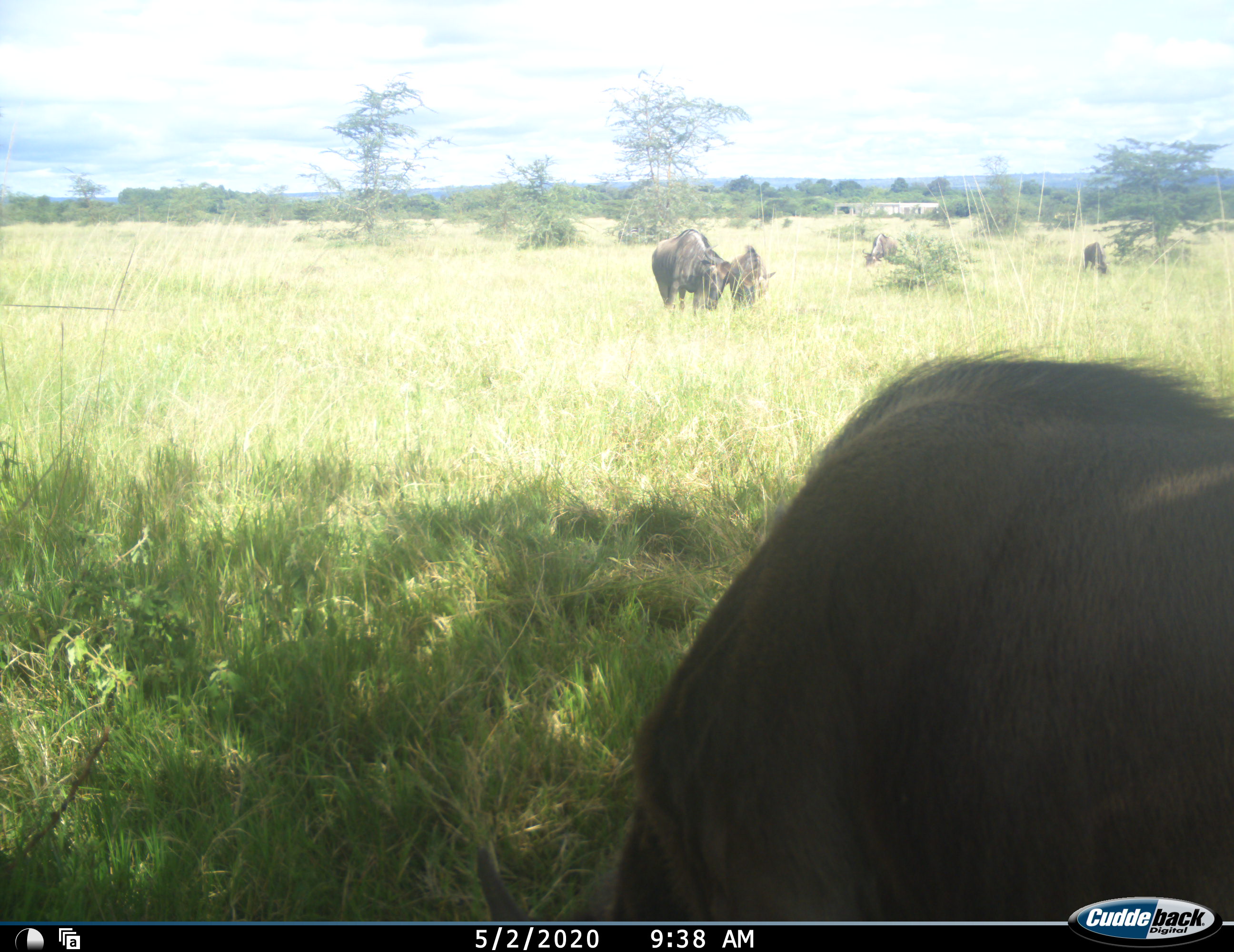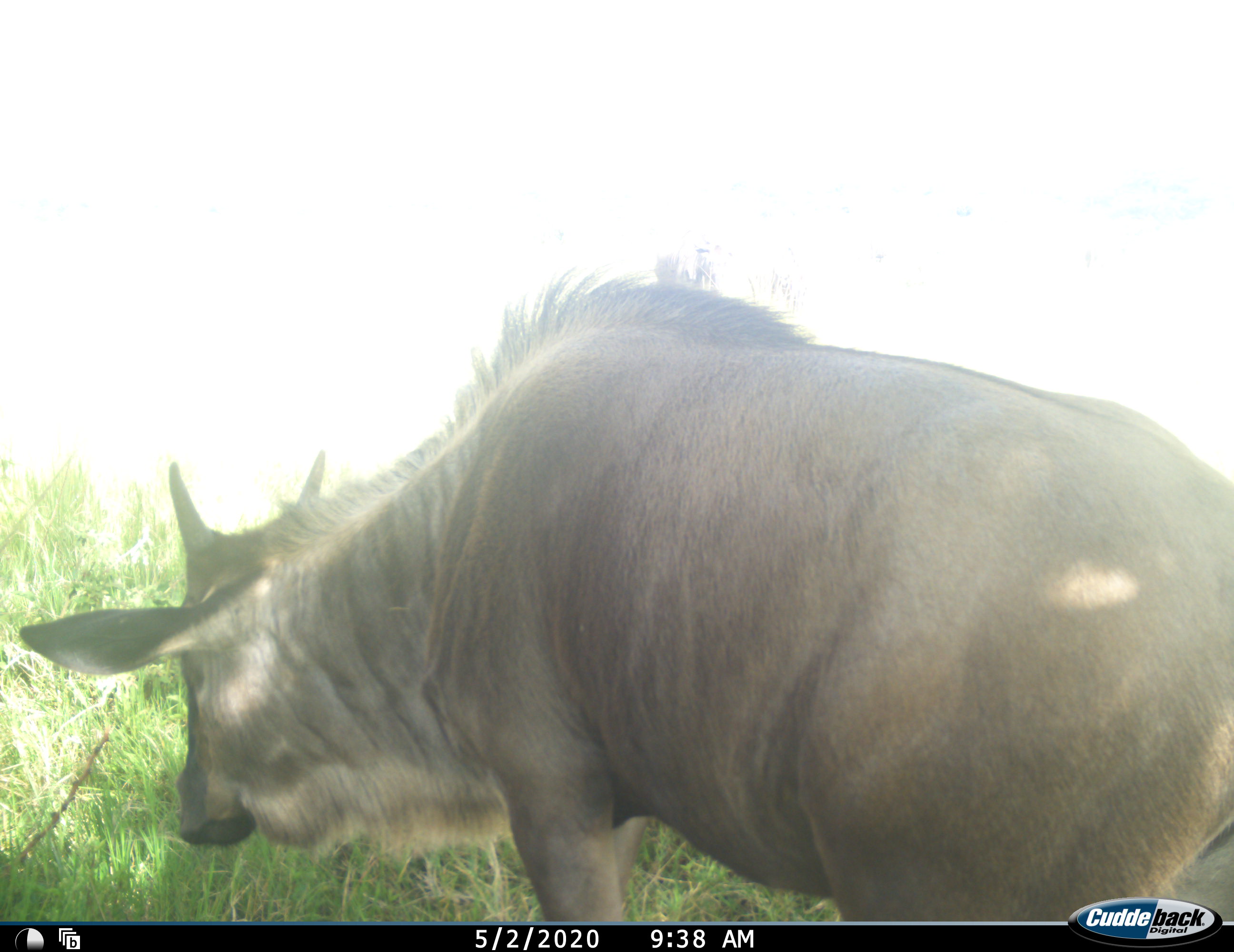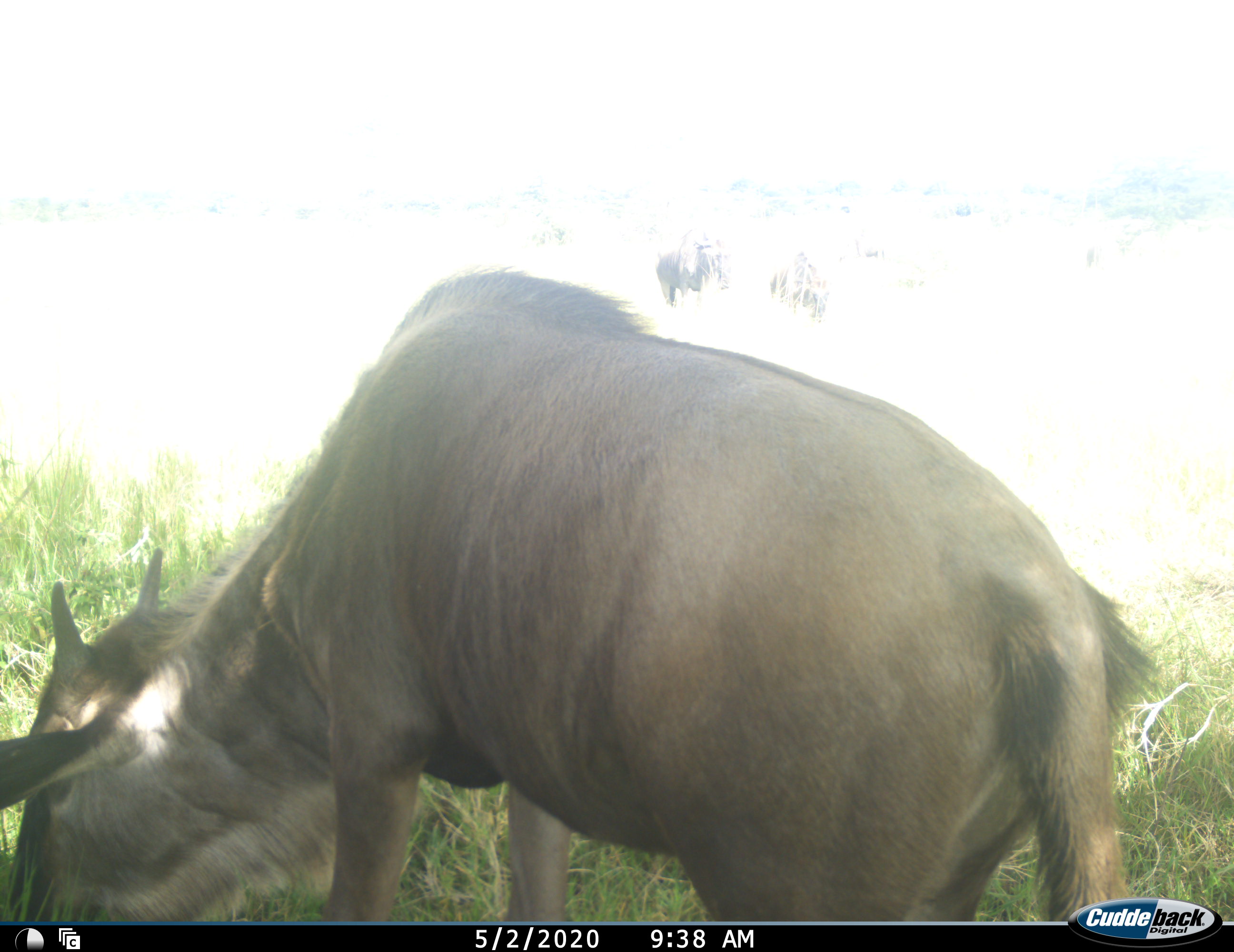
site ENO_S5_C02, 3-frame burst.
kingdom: Animalia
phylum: Chordata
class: Mammalia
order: Artiodactyla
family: Bovidae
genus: Connochaetes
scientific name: Connochaetes taurinus taurinus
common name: blue wildebeest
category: wildebeestblue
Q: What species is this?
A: Wildebeestblue (blue wildebeest) (Connochaetes taurinus taurinus).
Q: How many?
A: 5.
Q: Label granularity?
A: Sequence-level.